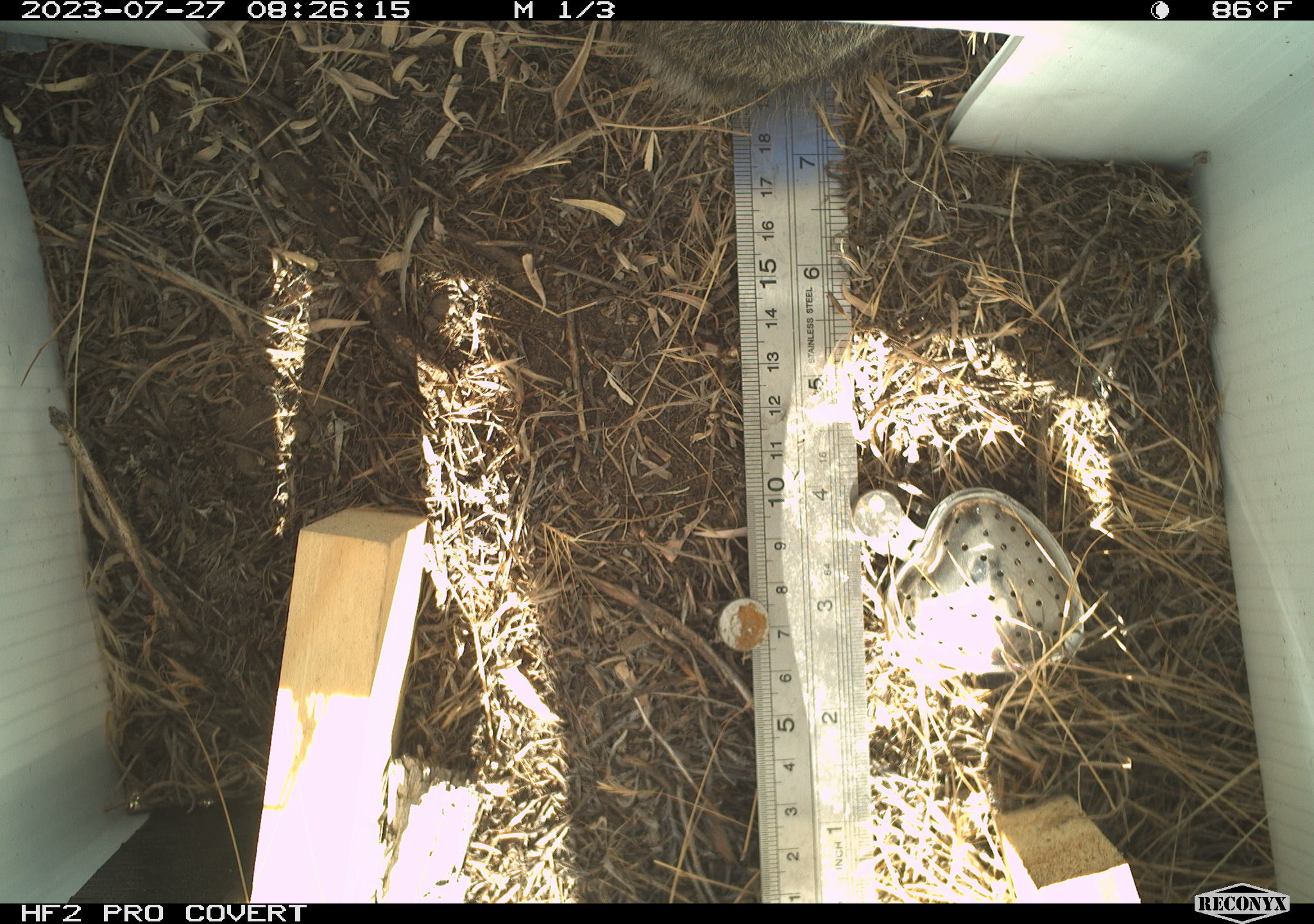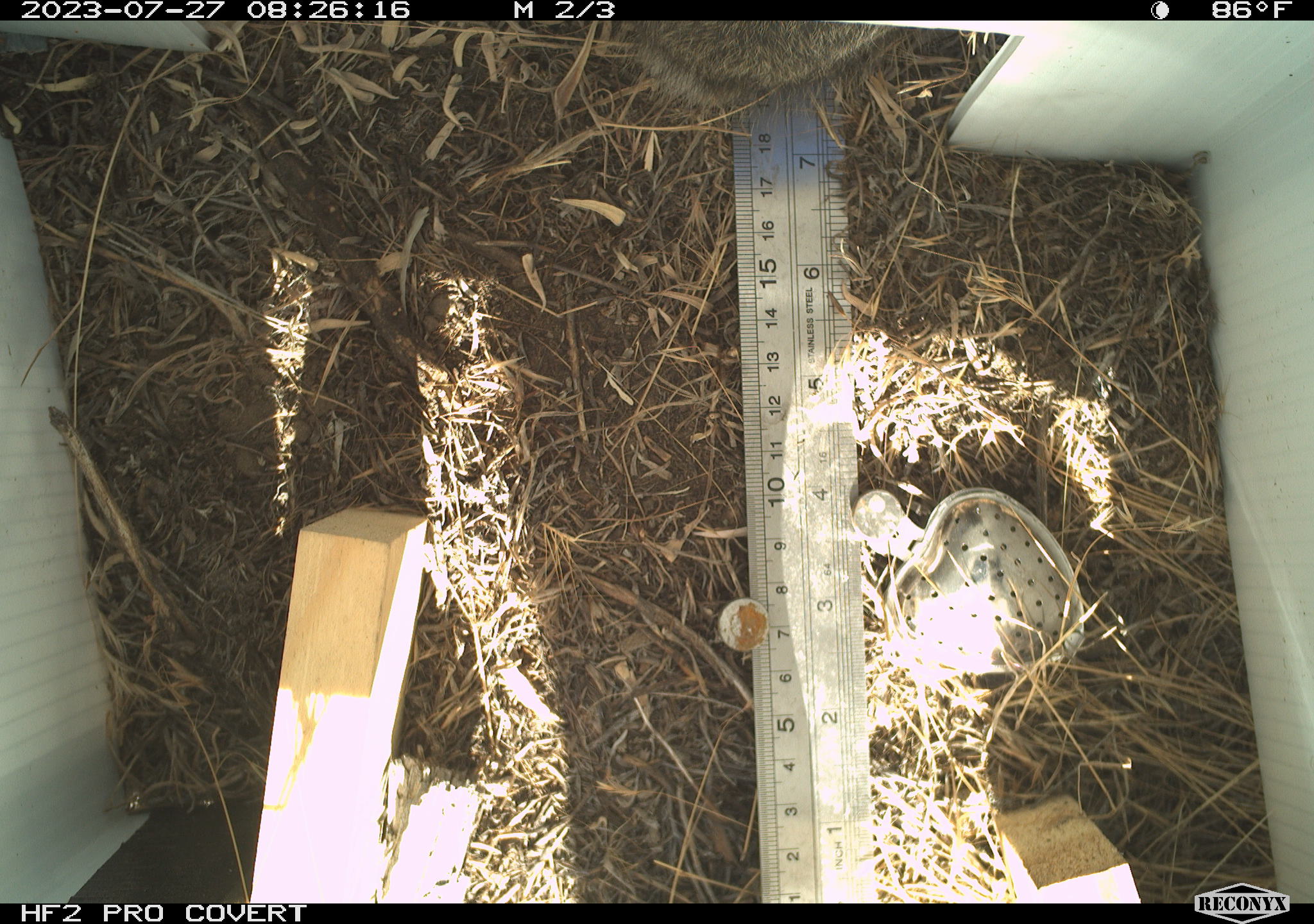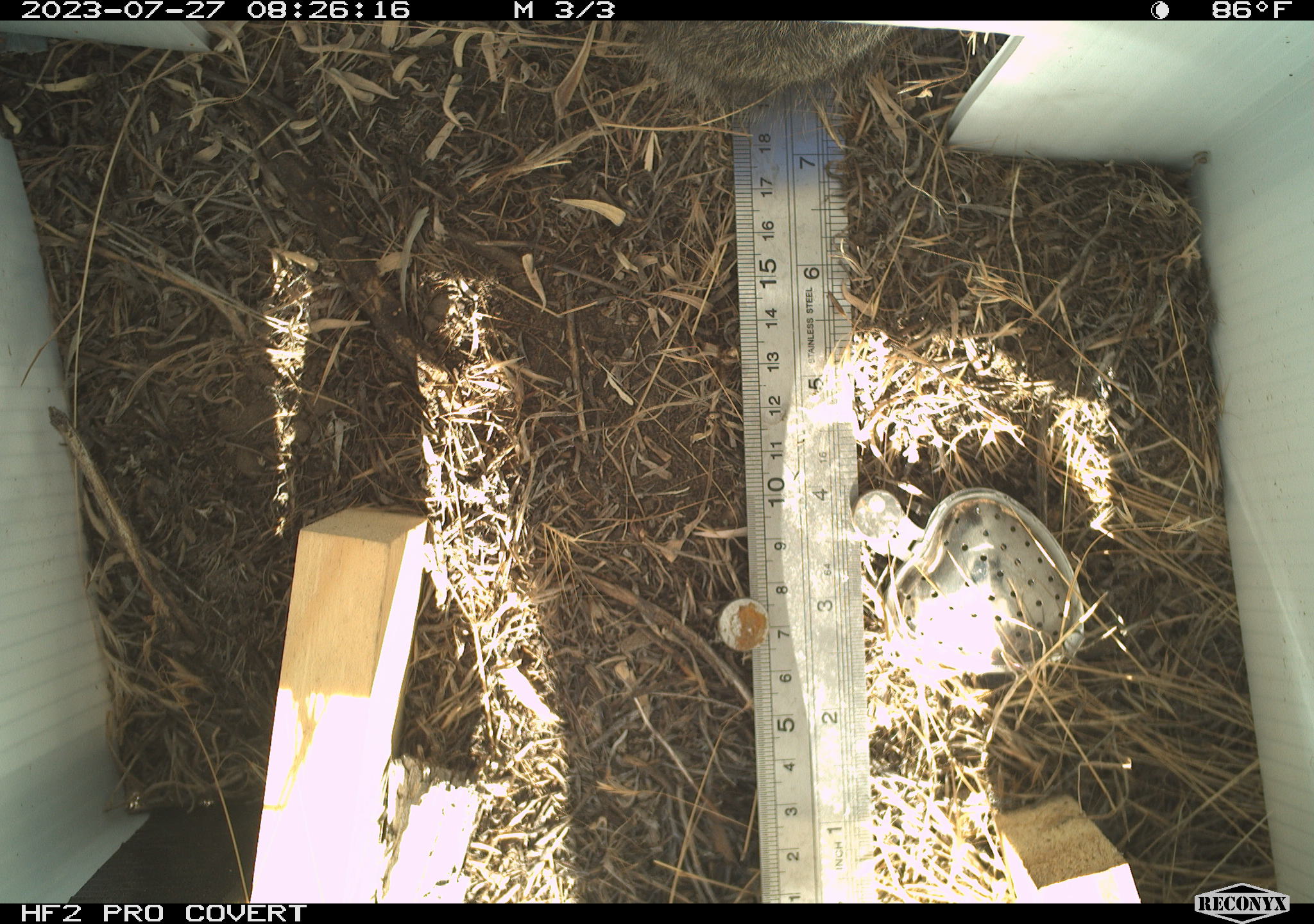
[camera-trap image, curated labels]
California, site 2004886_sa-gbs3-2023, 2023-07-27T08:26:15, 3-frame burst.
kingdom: Animalia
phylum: Chordata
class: Mammalia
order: Lagomorpha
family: Leporidae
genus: Sylvilagus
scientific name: Sylvilagus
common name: cottontail rabbits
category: sylvilagus species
Sylvilagus species (cottontail rabbits) (Sylvilagus).